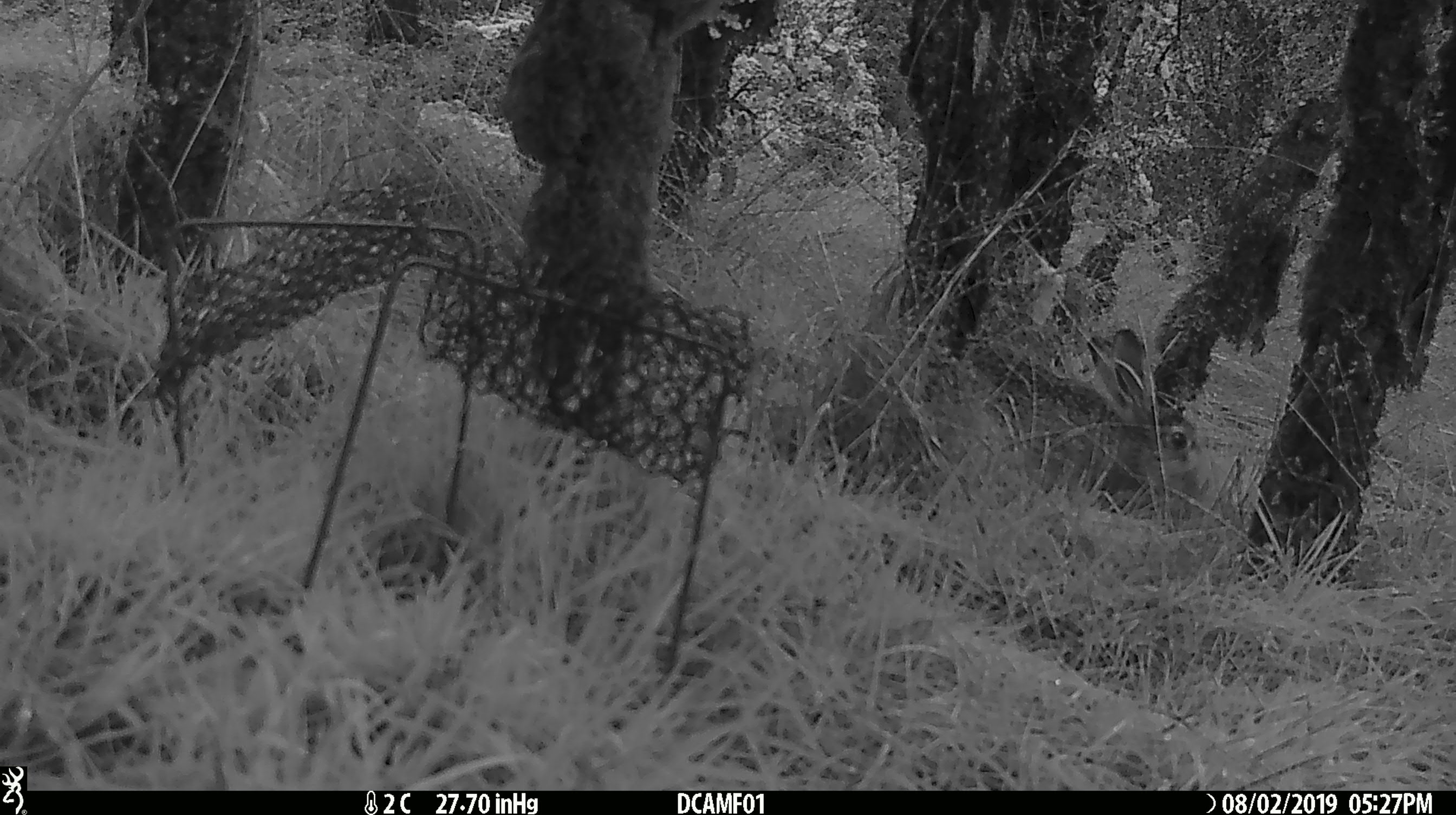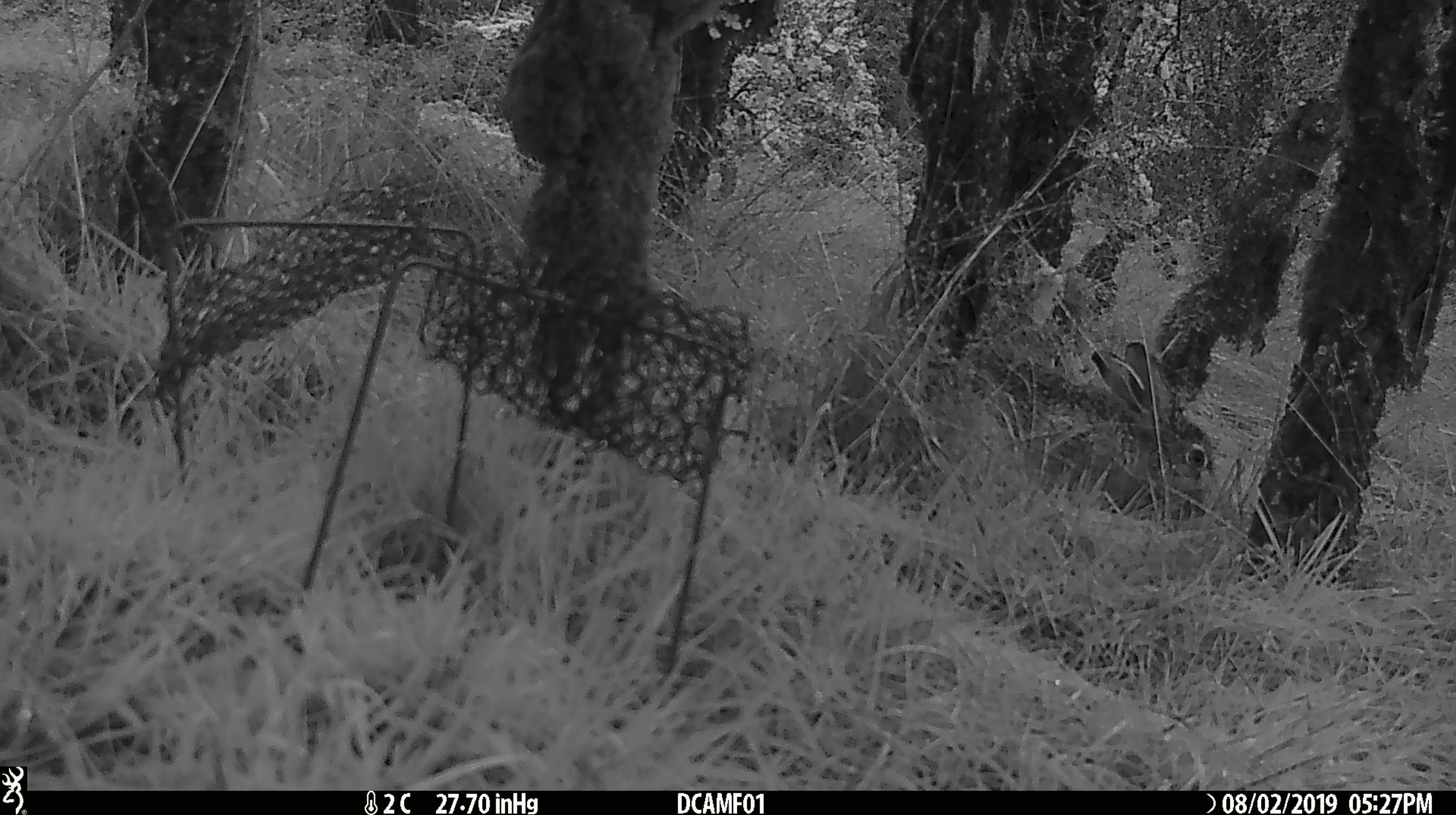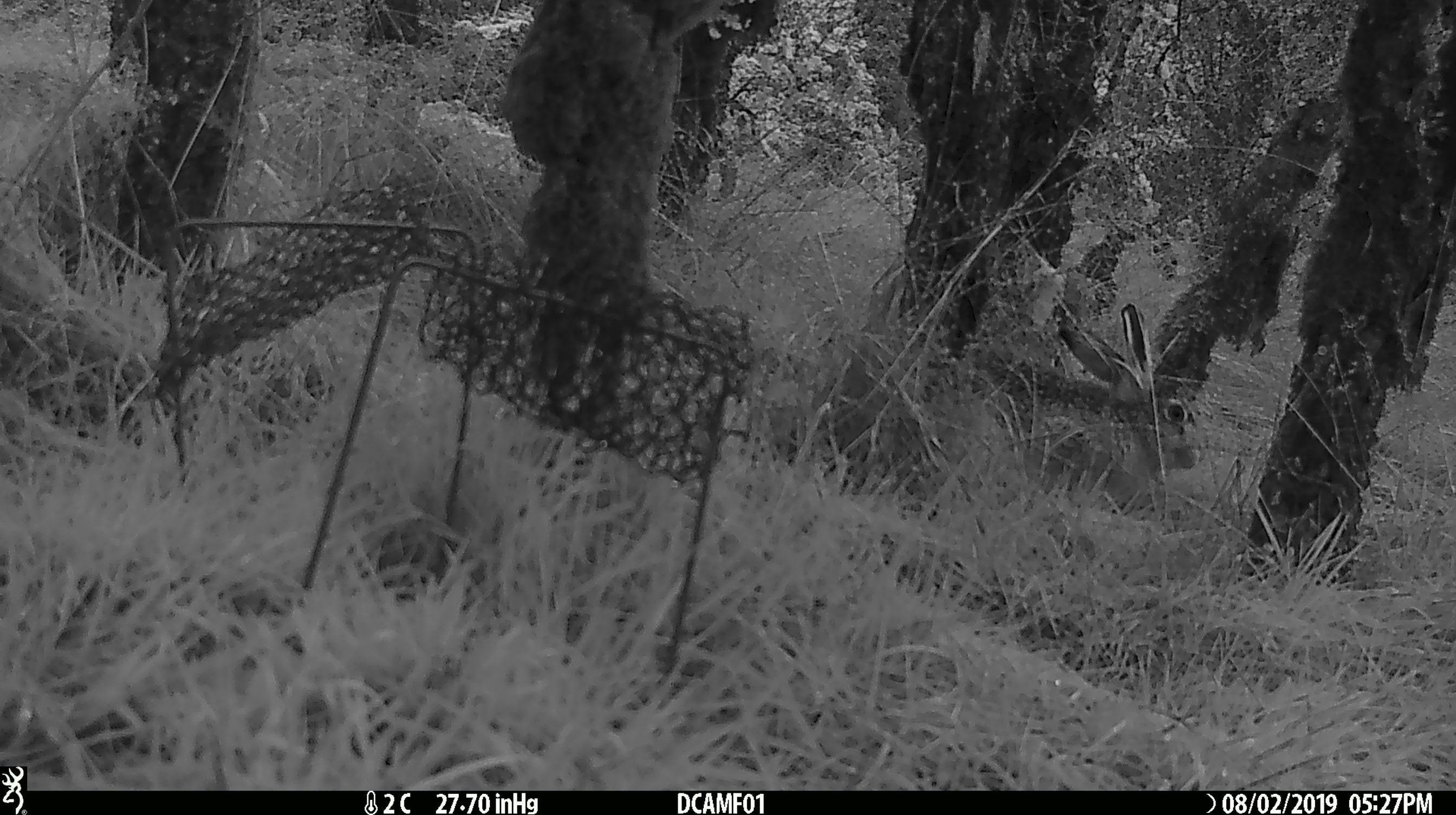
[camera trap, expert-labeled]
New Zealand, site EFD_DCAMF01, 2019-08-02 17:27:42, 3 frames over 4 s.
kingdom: Animalia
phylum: Chordata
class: Mammalia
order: Lagomorpha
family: Leporidae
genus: Lepus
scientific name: Lepus europaeus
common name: brown hare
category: hare